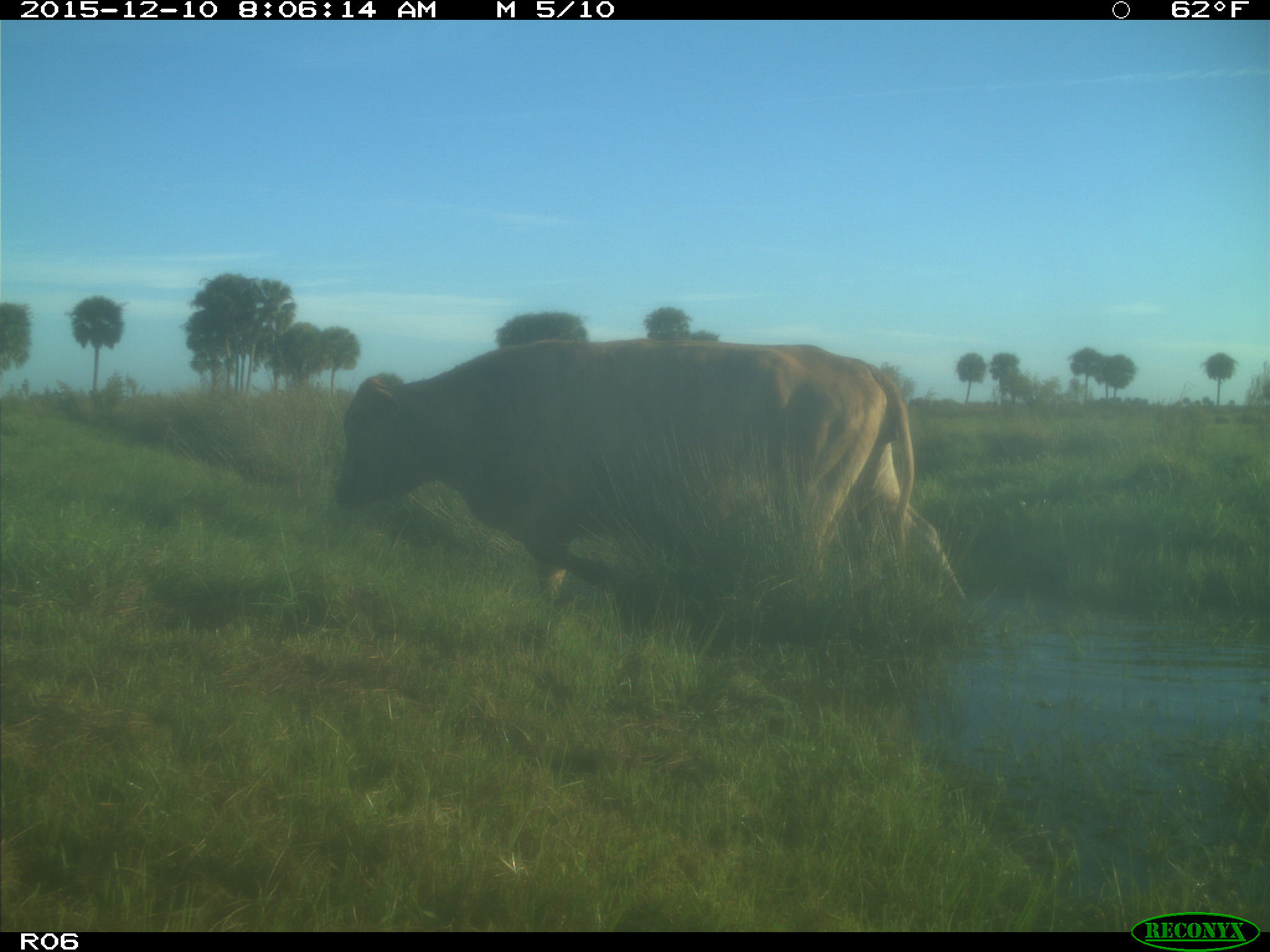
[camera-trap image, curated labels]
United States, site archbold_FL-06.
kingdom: Animalia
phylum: Chordata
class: Mammalia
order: Artiodactyla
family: Bovidae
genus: Bos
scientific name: Bos taurus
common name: domestic cow